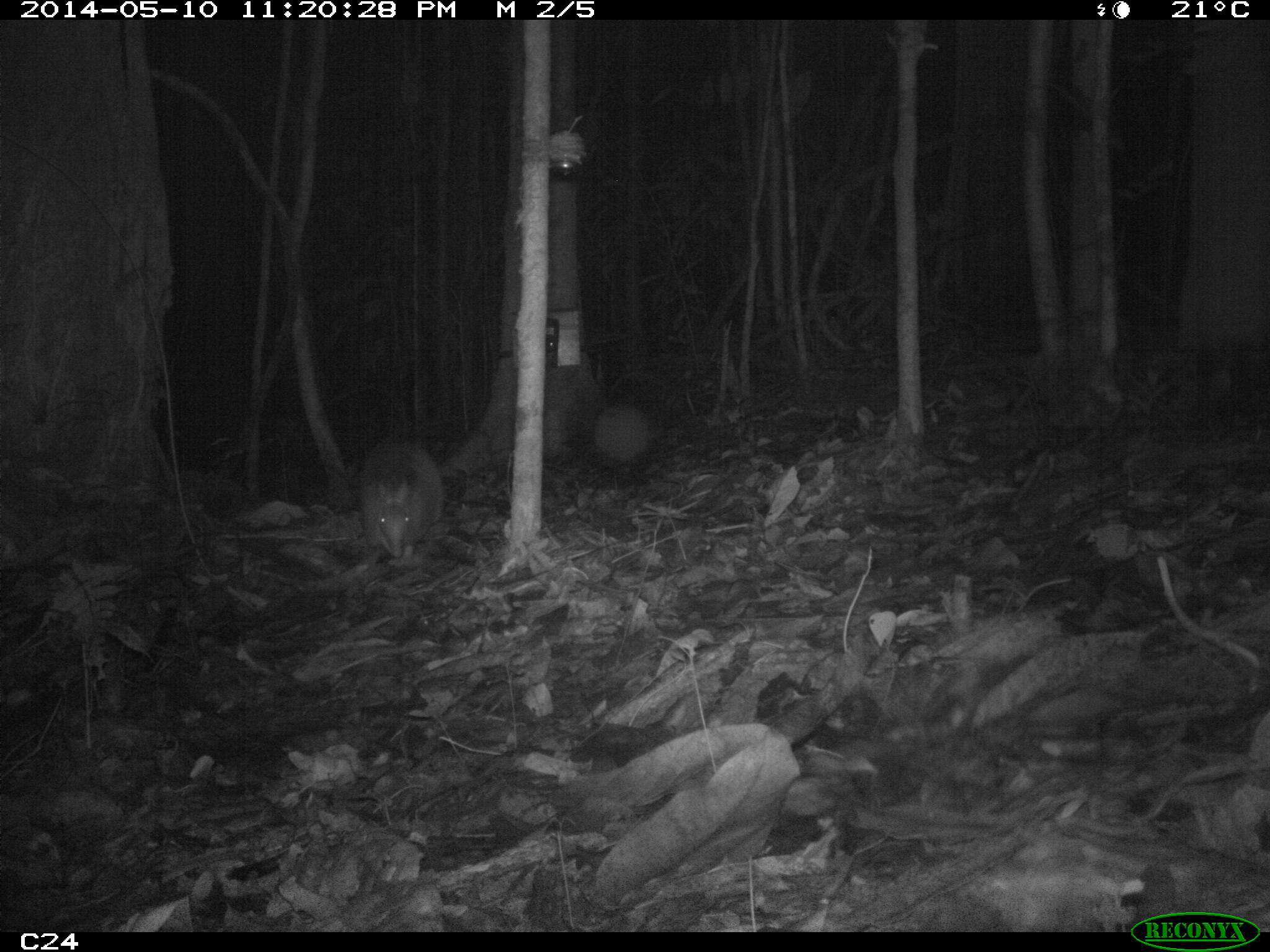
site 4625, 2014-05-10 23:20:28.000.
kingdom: Animalia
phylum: Chordata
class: Mammalia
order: Cingulata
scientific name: Cingulata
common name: armadillo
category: unknown armadillo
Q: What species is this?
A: Unknown armadillo (armadillo) (Cingulata).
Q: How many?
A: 1.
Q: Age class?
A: Adult.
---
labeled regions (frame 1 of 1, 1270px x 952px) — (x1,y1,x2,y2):
unknown armadillo: (360,436,444,560)